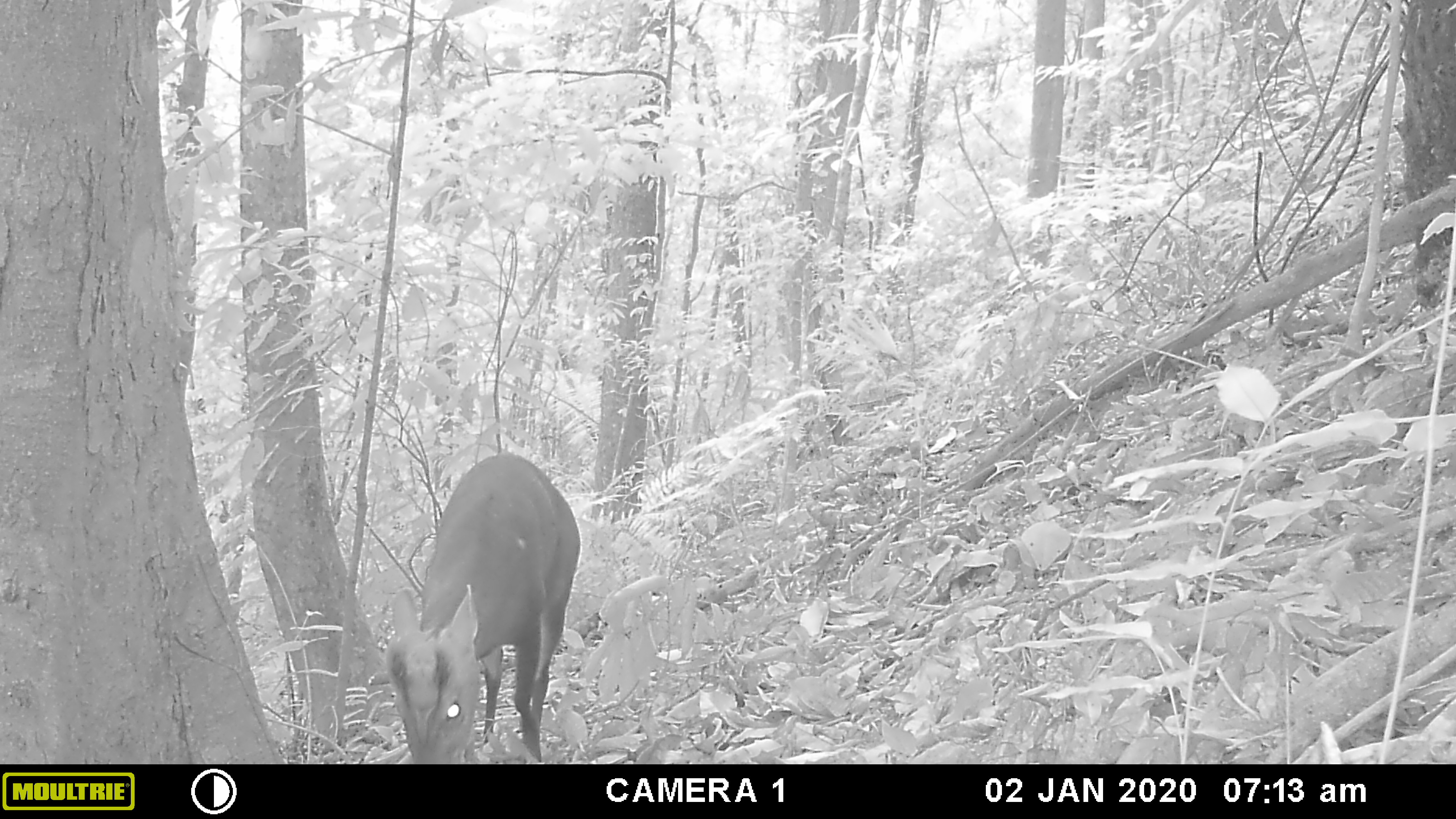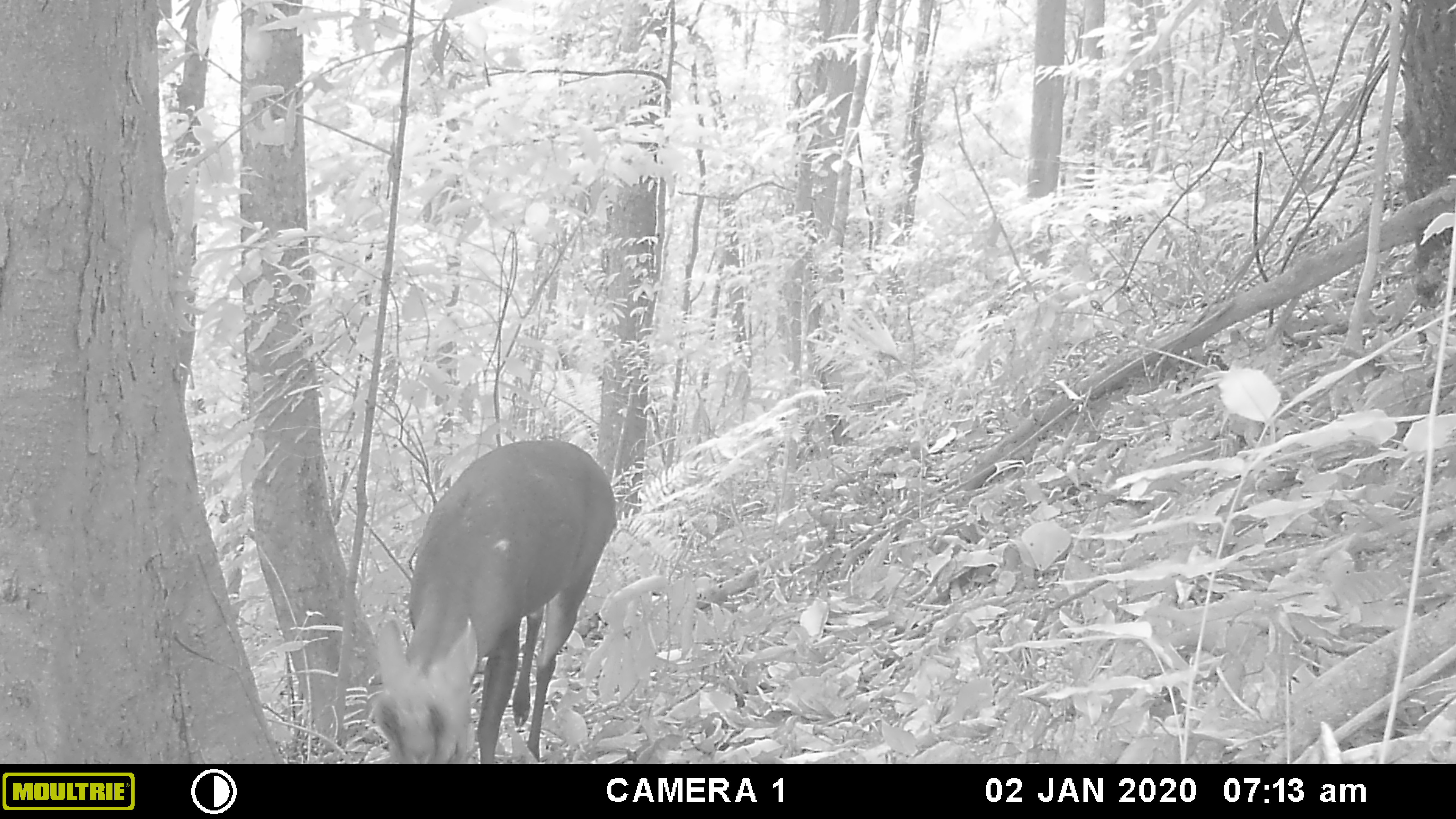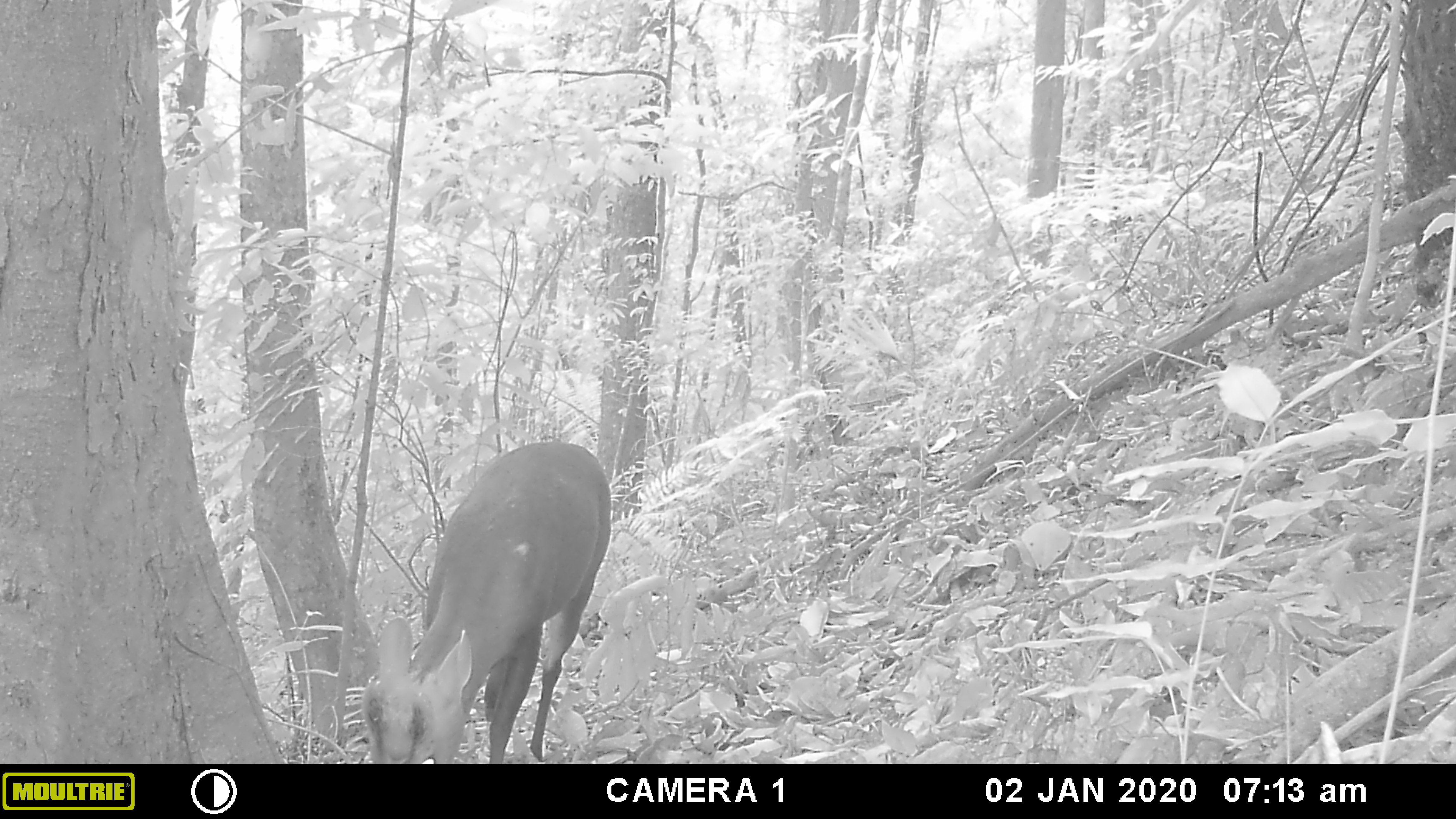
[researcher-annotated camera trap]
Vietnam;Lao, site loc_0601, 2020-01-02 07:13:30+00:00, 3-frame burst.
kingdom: Animalia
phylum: Chordata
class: Mammalia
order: Artiodactyla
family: Cervidae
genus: Muntiacus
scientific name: Muntiacus rooseveltorum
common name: roosevelt's muntjac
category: roosevelts muntjac group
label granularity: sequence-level